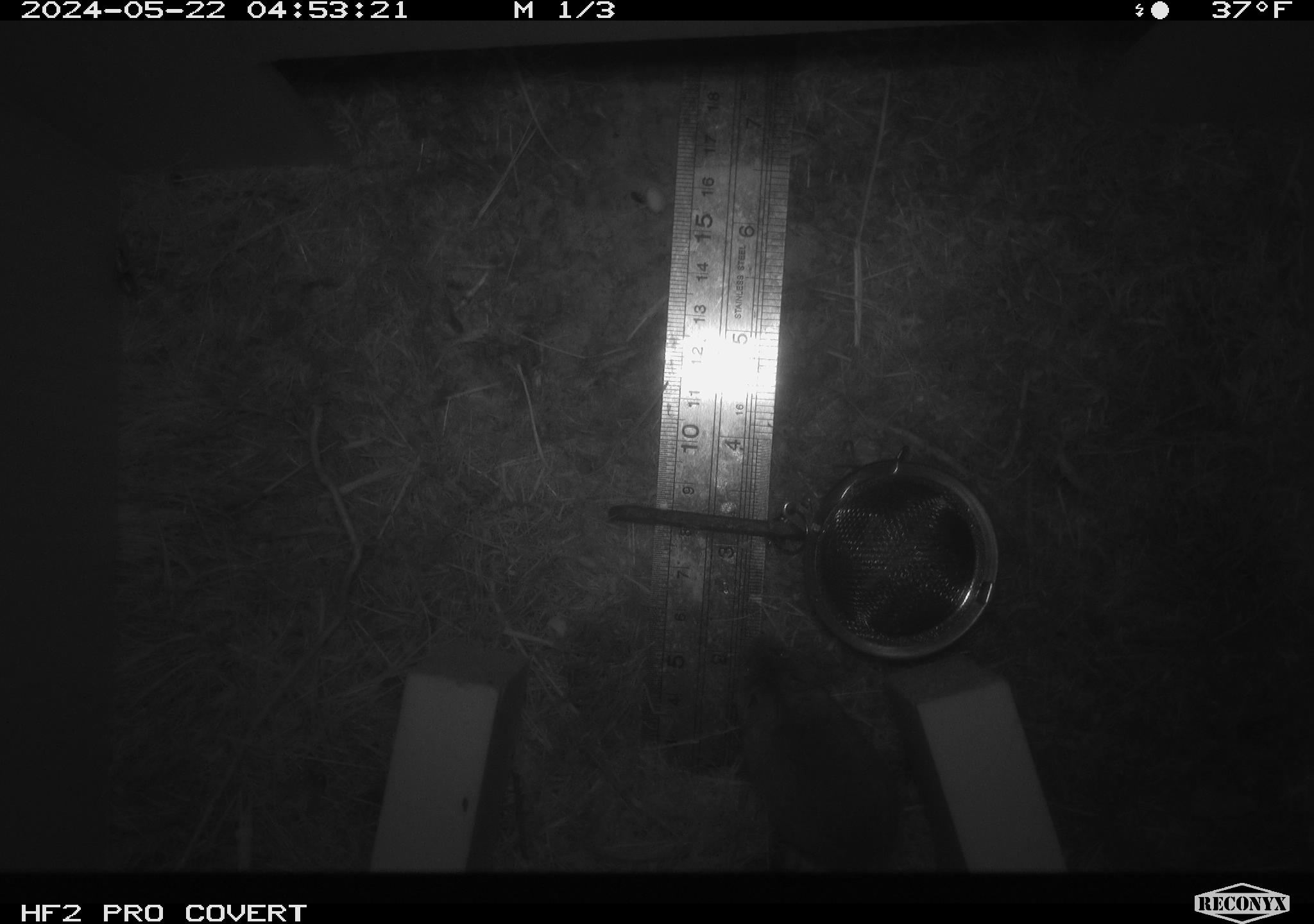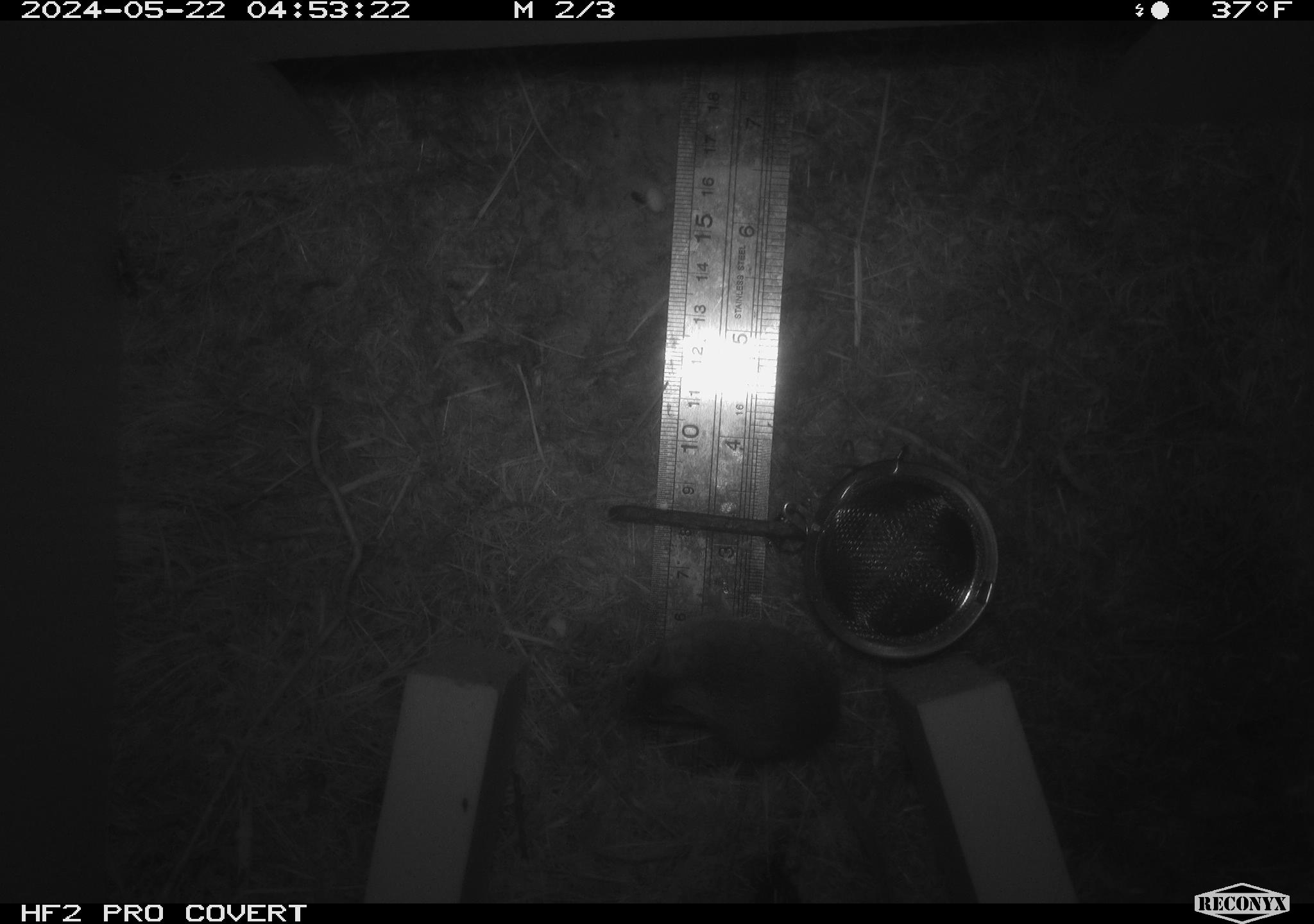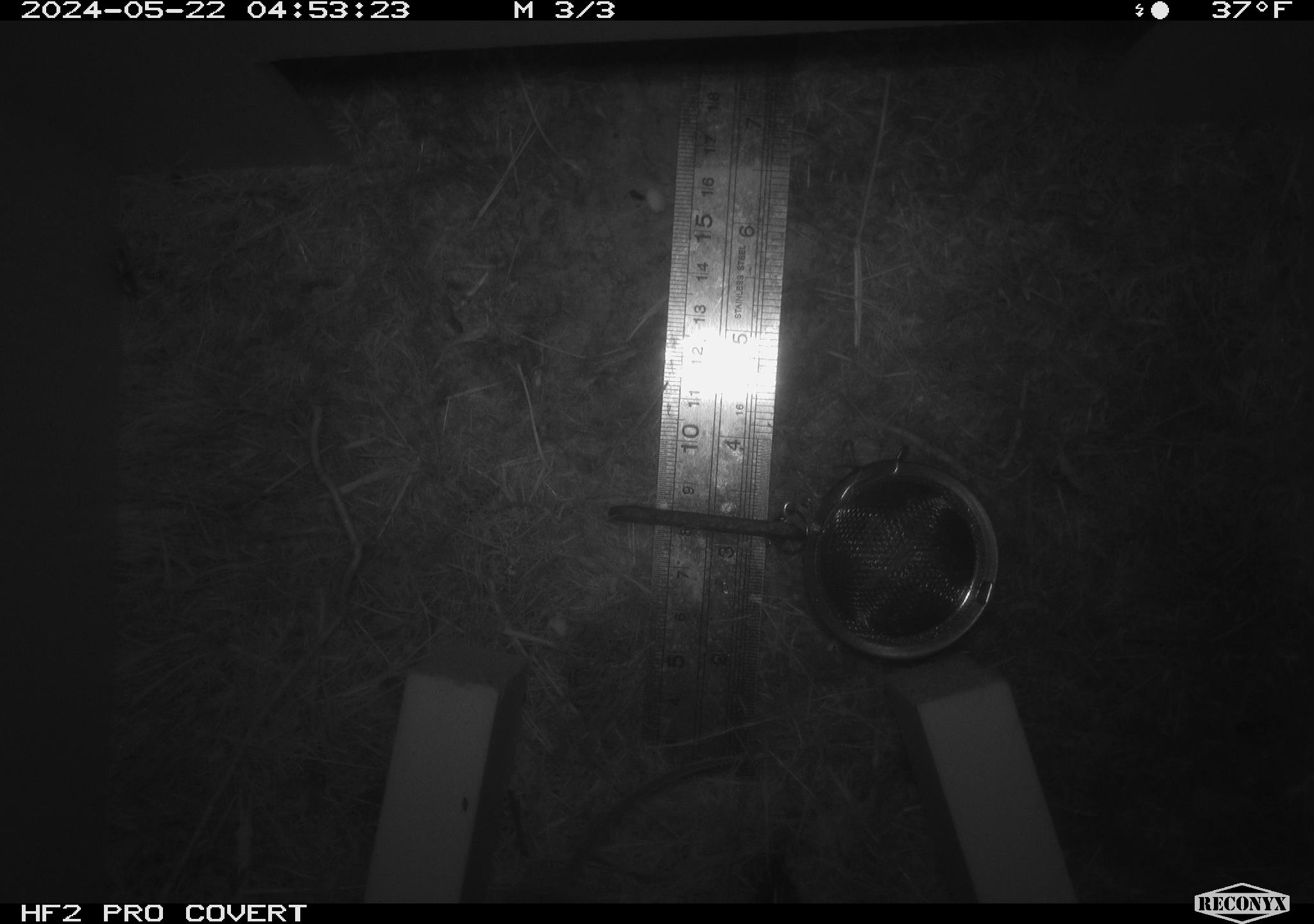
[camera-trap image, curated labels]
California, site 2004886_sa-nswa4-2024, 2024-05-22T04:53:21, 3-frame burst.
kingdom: Animalia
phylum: Chordata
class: Mammalia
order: Rodentia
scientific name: Rodentia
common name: rodent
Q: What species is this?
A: Rodent (Rodentia).